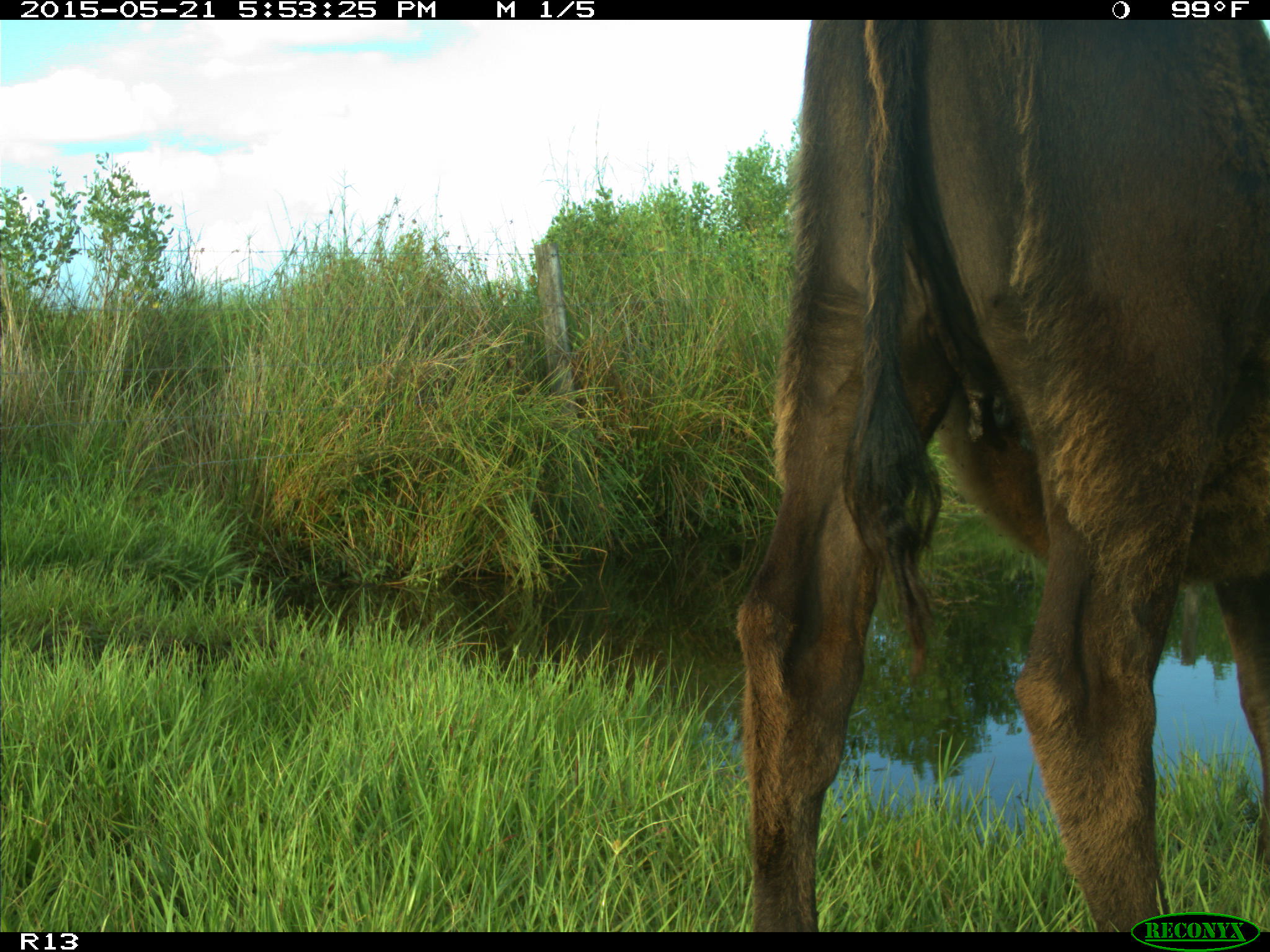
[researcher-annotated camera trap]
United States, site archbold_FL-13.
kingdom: Animalia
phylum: Chordata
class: Mammalia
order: Artiodactyla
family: Bovidae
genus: Bos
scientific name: Bos taurus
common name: domestic cow